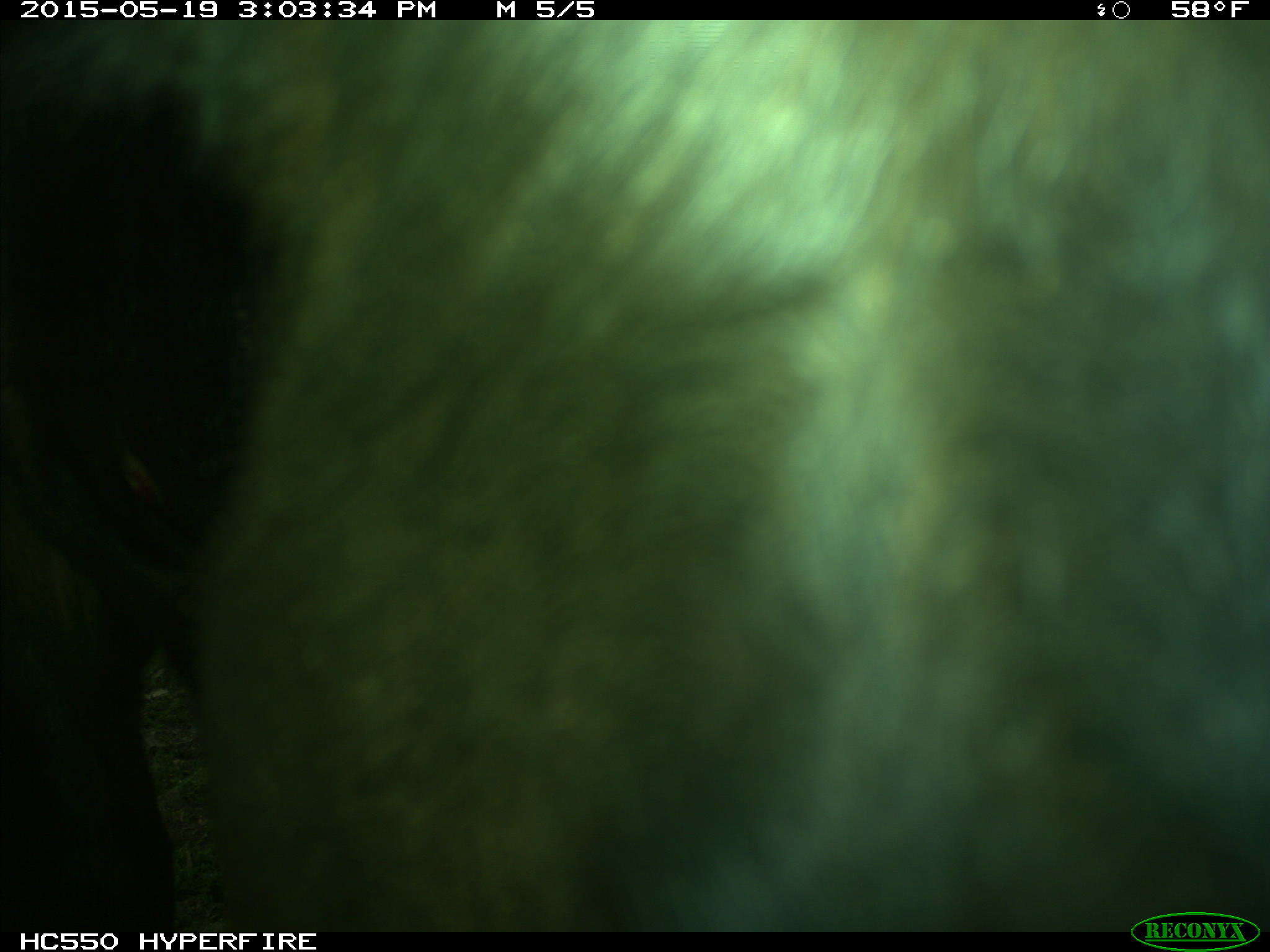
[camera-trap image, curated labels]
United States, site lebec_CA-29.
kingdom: Animalia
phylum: Chordata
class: Mammalia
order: Artiodactyla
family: Bovidae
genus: Bos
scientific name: Bos taurus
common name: domestic cow